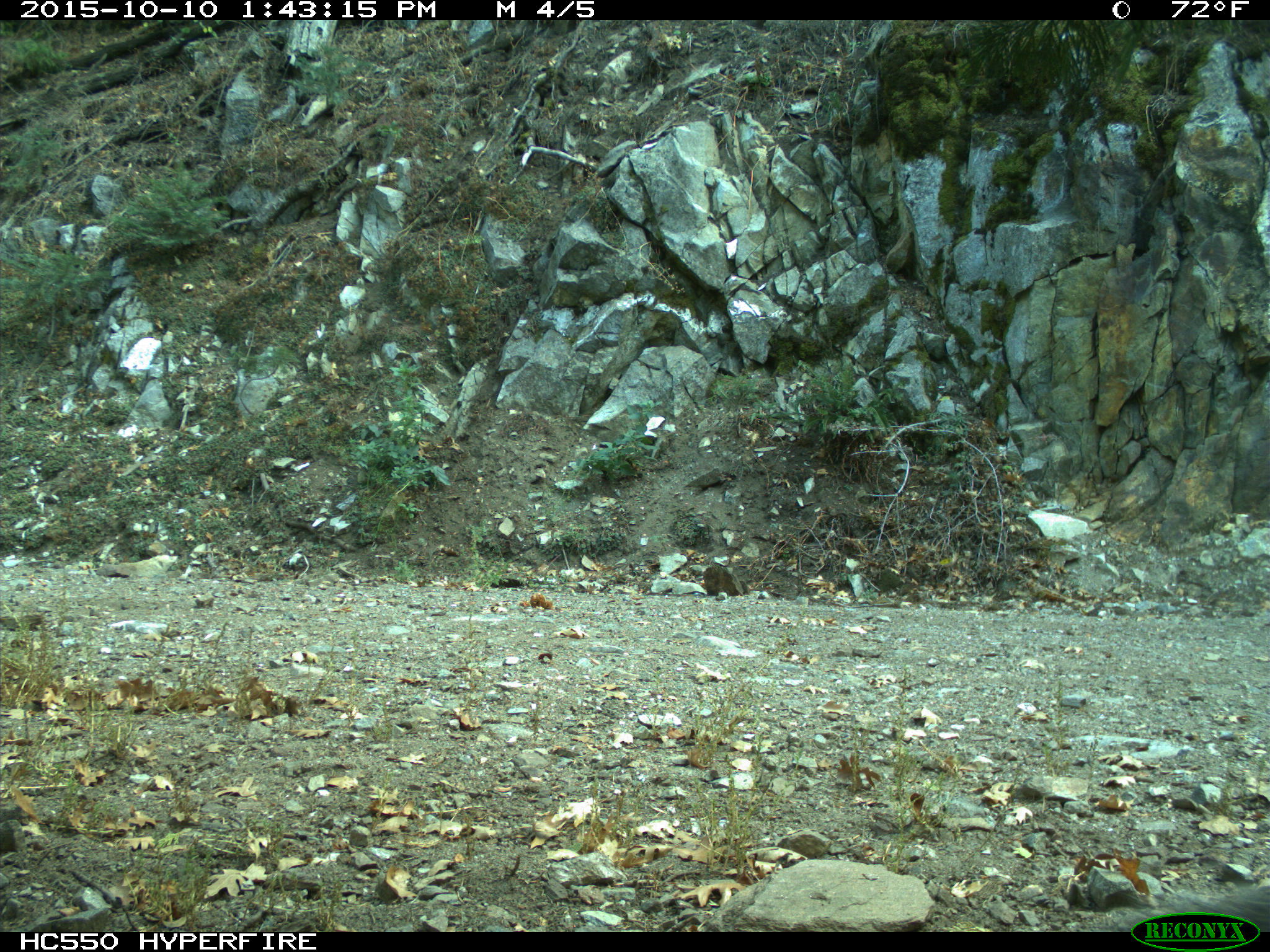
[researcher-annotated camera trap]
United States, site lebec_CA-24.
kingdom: Animalia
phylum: Chordata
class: Mammalia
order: Rodentia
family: Sciuridae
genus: Sciurus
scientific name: Sciurus carolinensis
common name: eastern gray squirrel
Sciurus carolinensis (eastern gray squirrel).